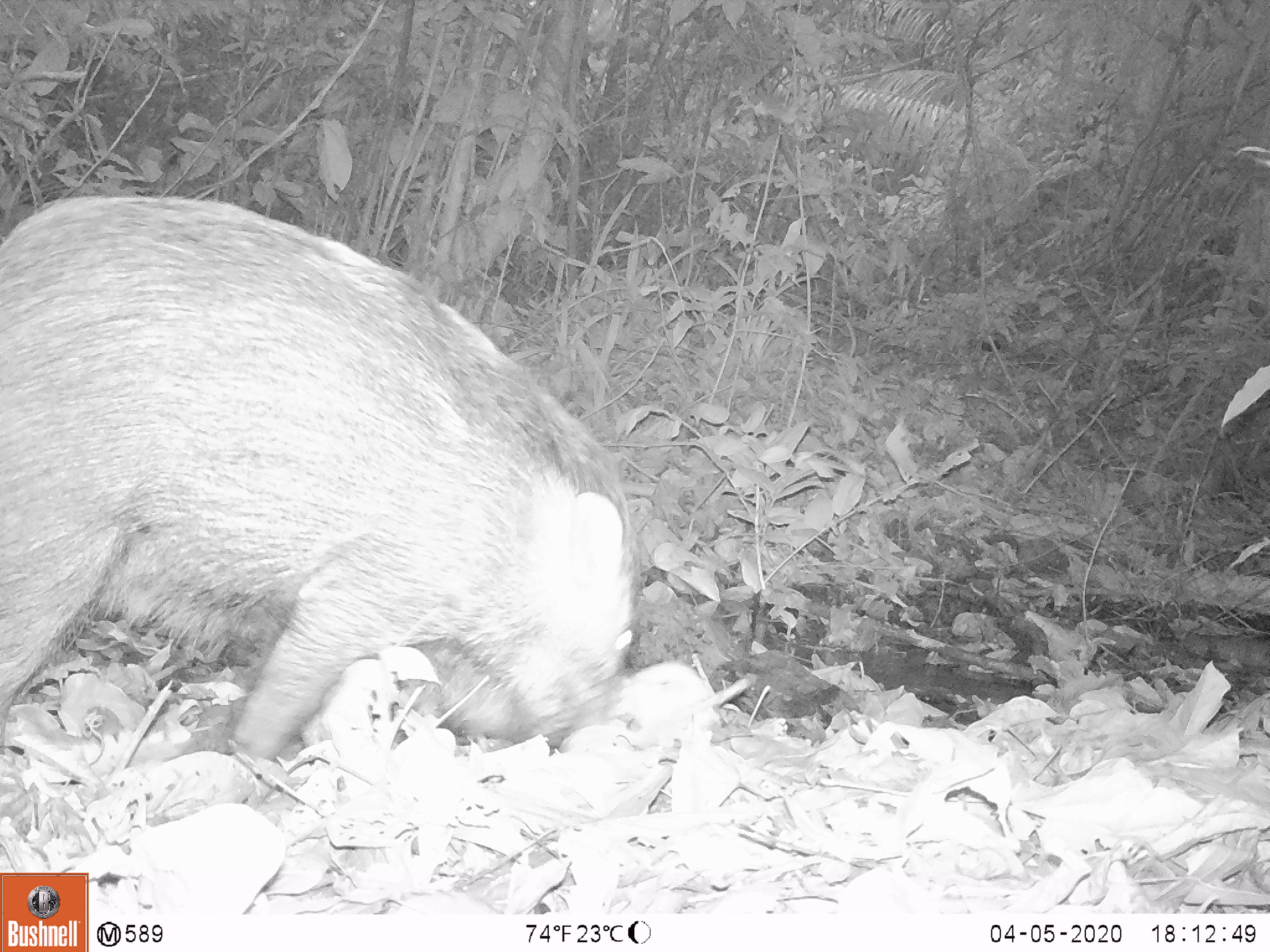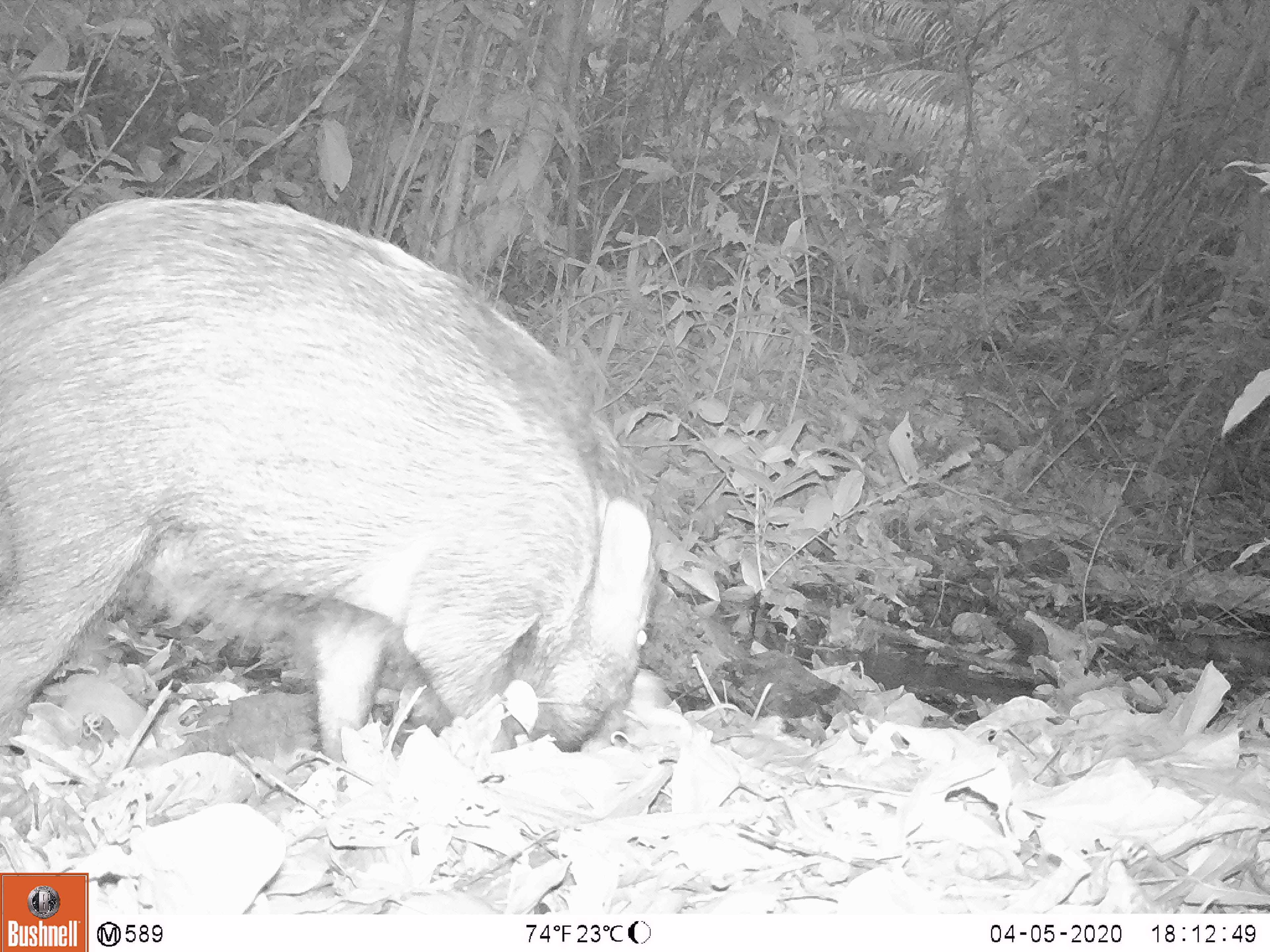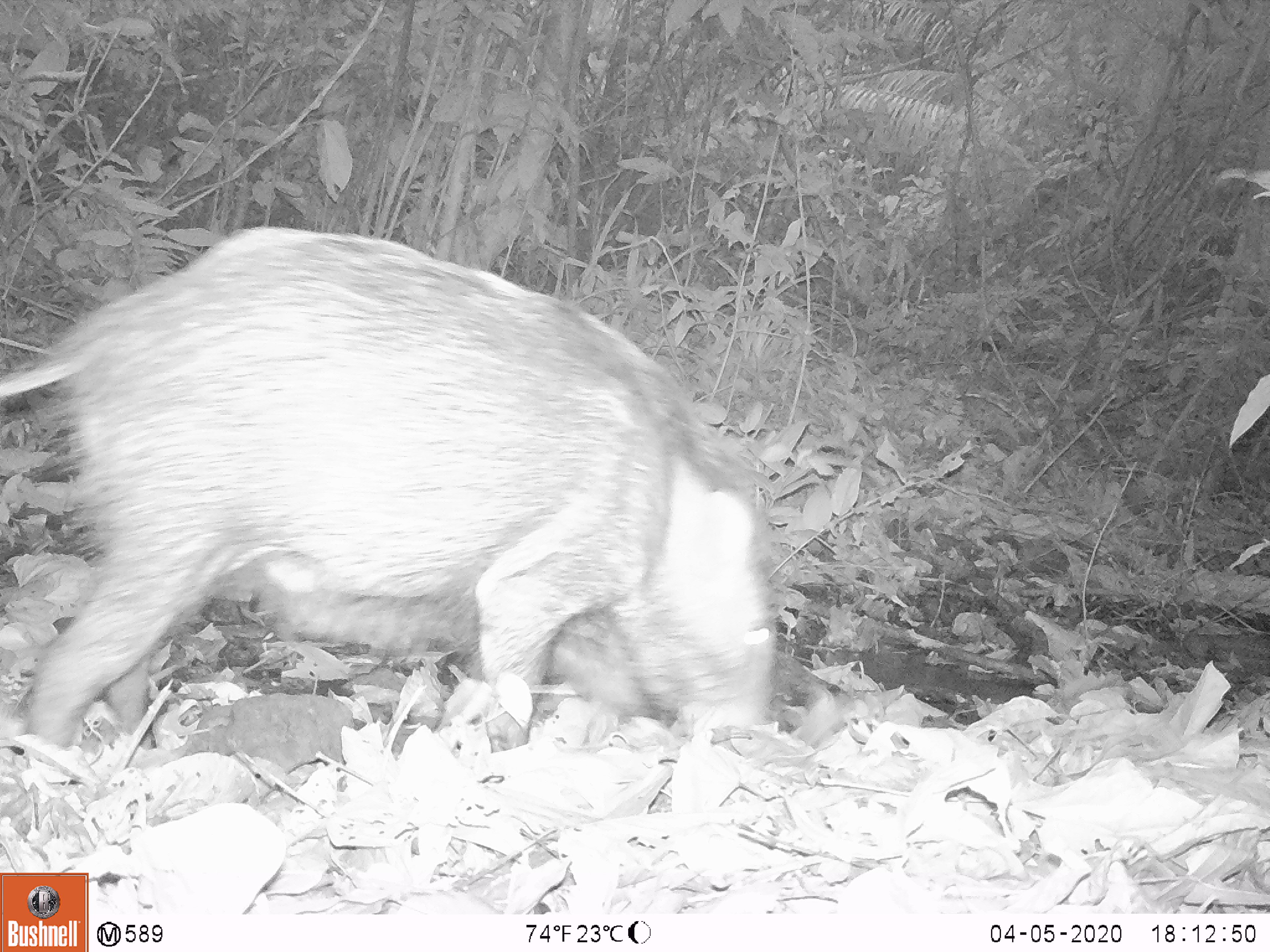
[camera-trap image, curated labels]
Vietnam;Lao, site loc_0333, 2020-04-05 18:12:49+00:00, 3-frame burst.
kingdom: Animalia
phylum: Chordata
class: Mammalia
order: Artiodactyla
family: Suidae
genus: Sus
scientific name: Sus scrofa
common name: eurasian wild pig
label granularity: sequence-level